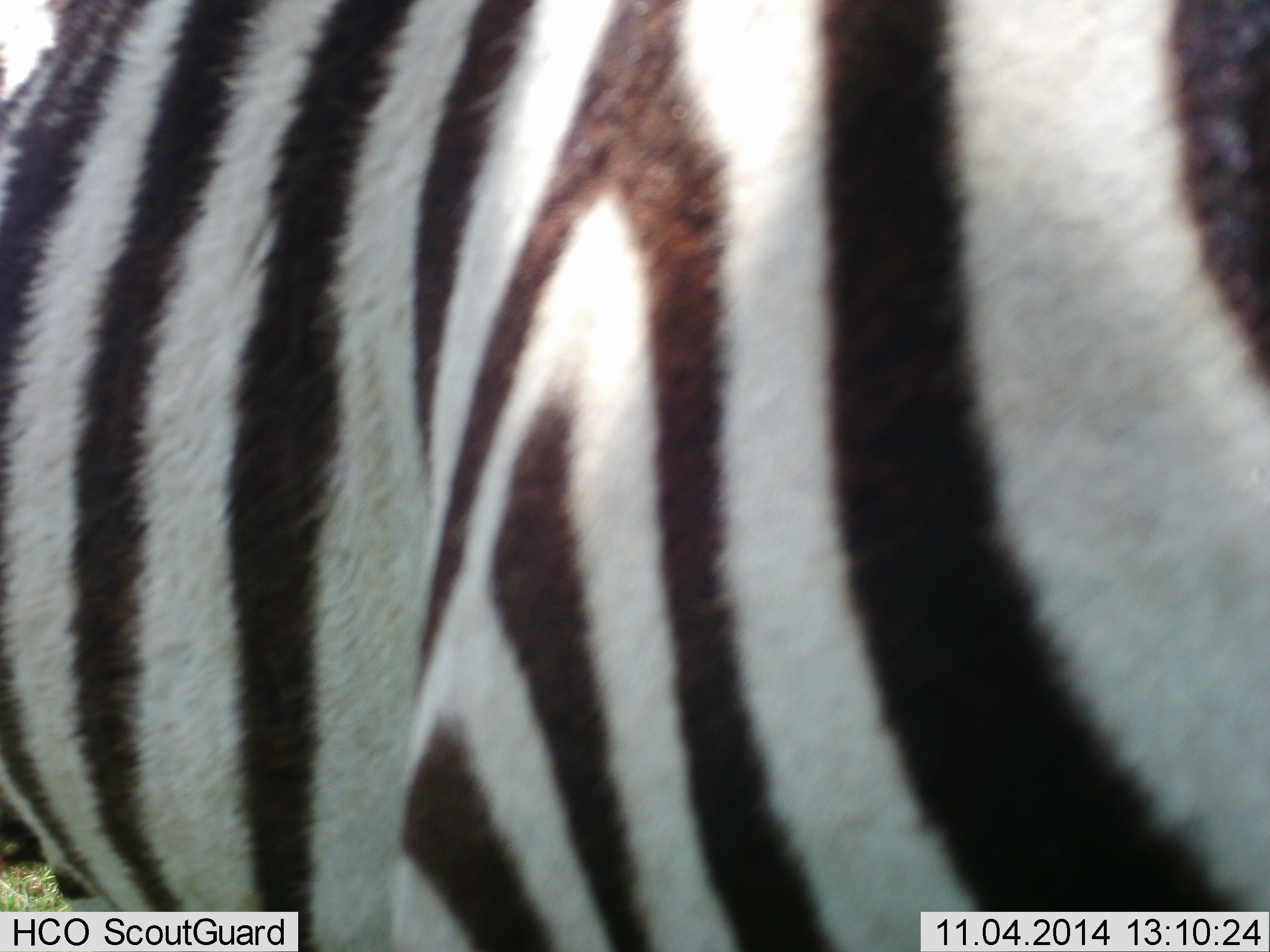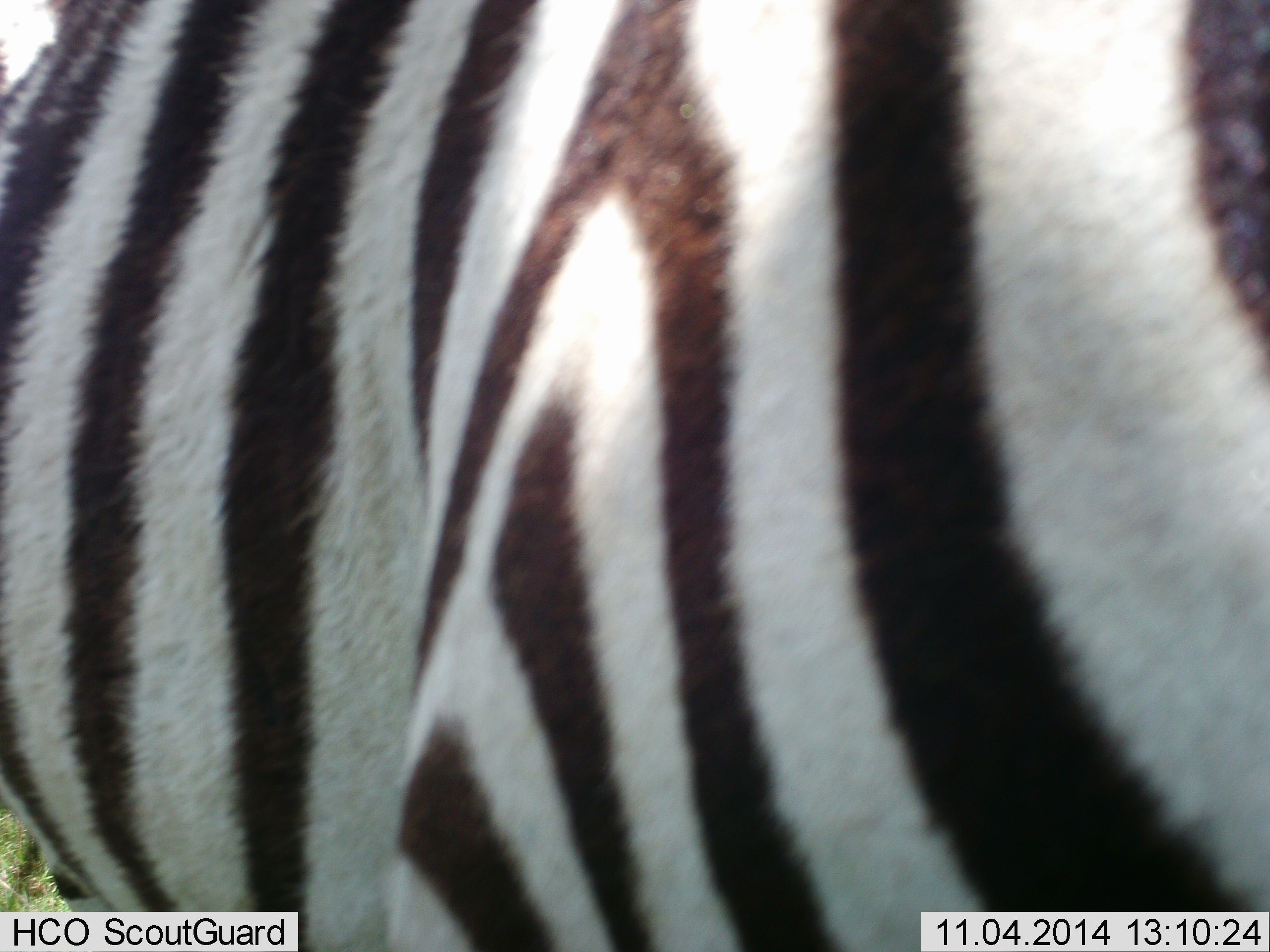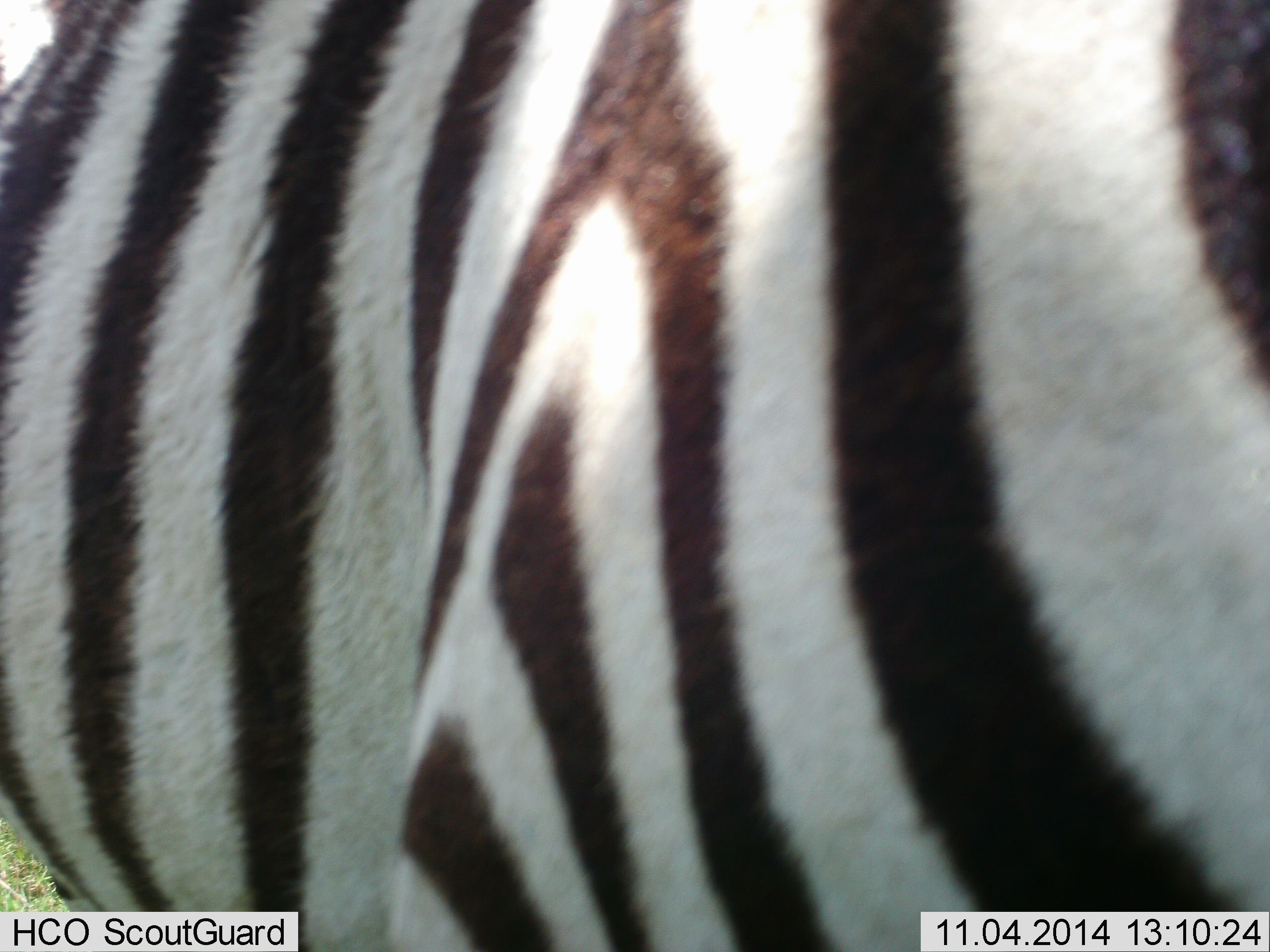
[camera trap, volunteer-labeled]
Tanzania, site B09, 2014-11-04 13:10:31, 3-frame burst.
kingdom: Animalia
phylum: Chordata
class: Mammalia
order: Perissodactyla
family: Equidae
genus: Equus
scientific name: Equus quagga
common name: plains zebra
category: zebra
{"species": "zebra (plains zebra) (Equus quagga)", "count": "1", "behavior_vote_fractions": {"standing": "90%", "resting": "0%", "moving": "0%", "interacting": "10%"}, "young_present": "0%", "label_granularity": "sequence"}